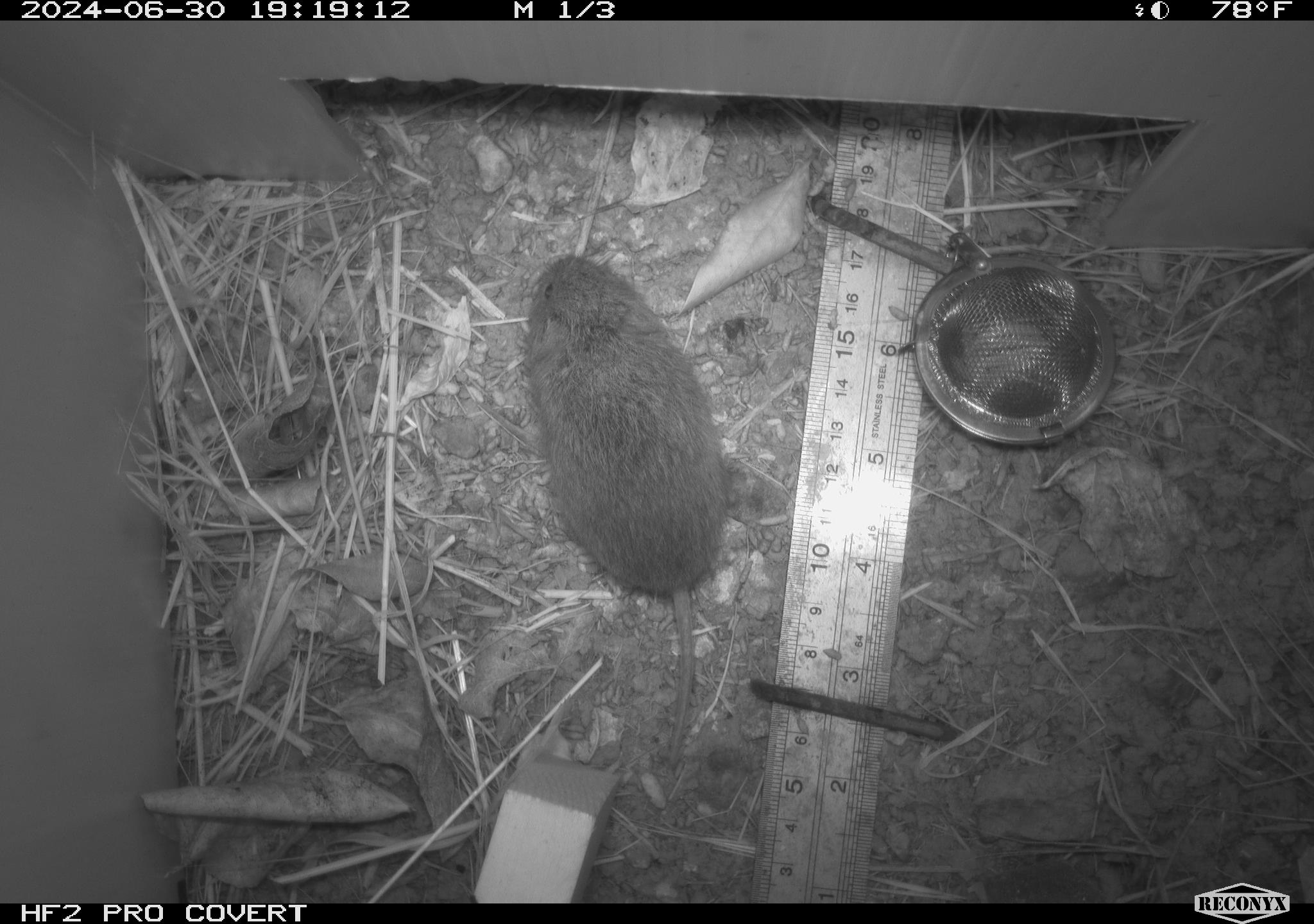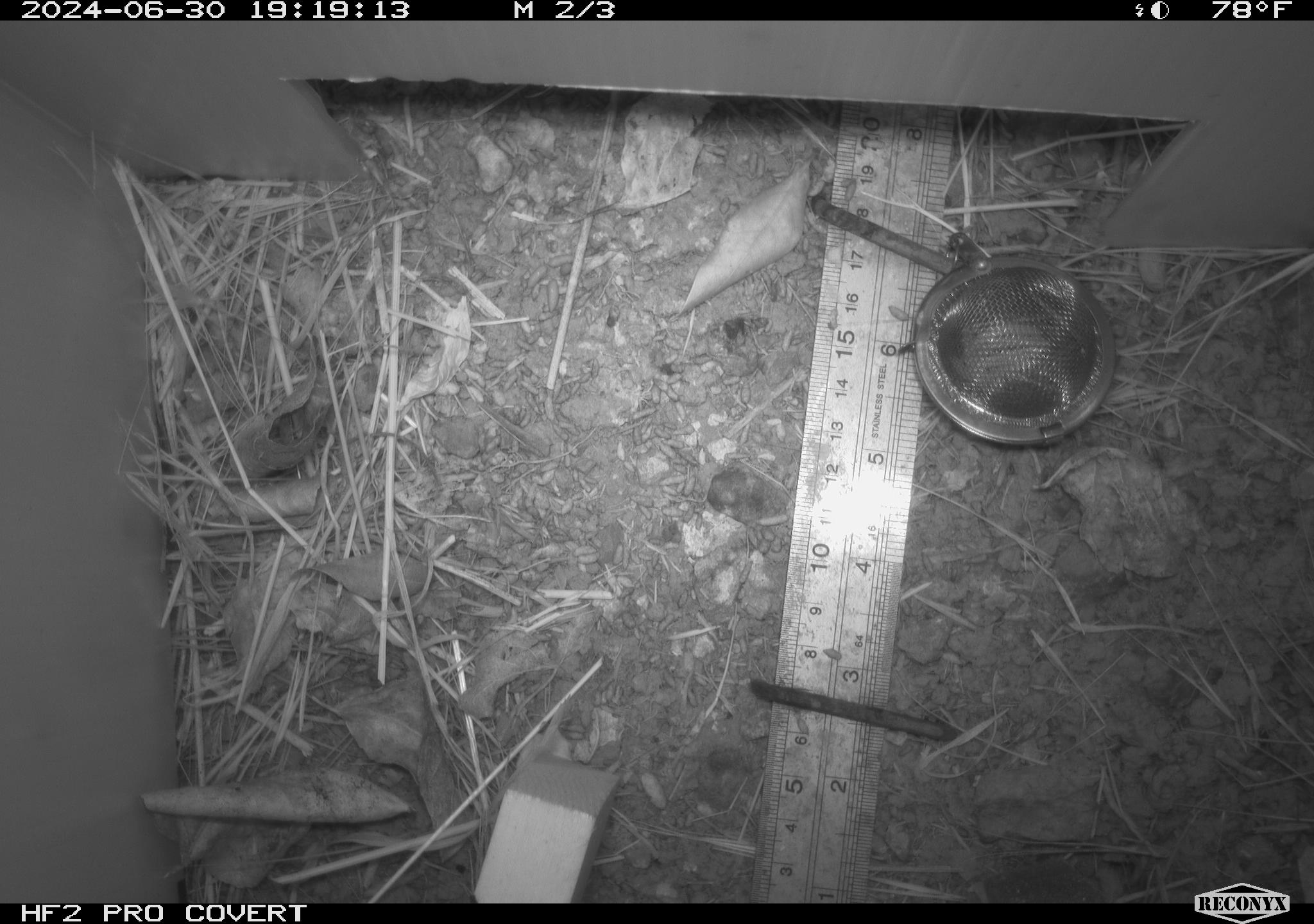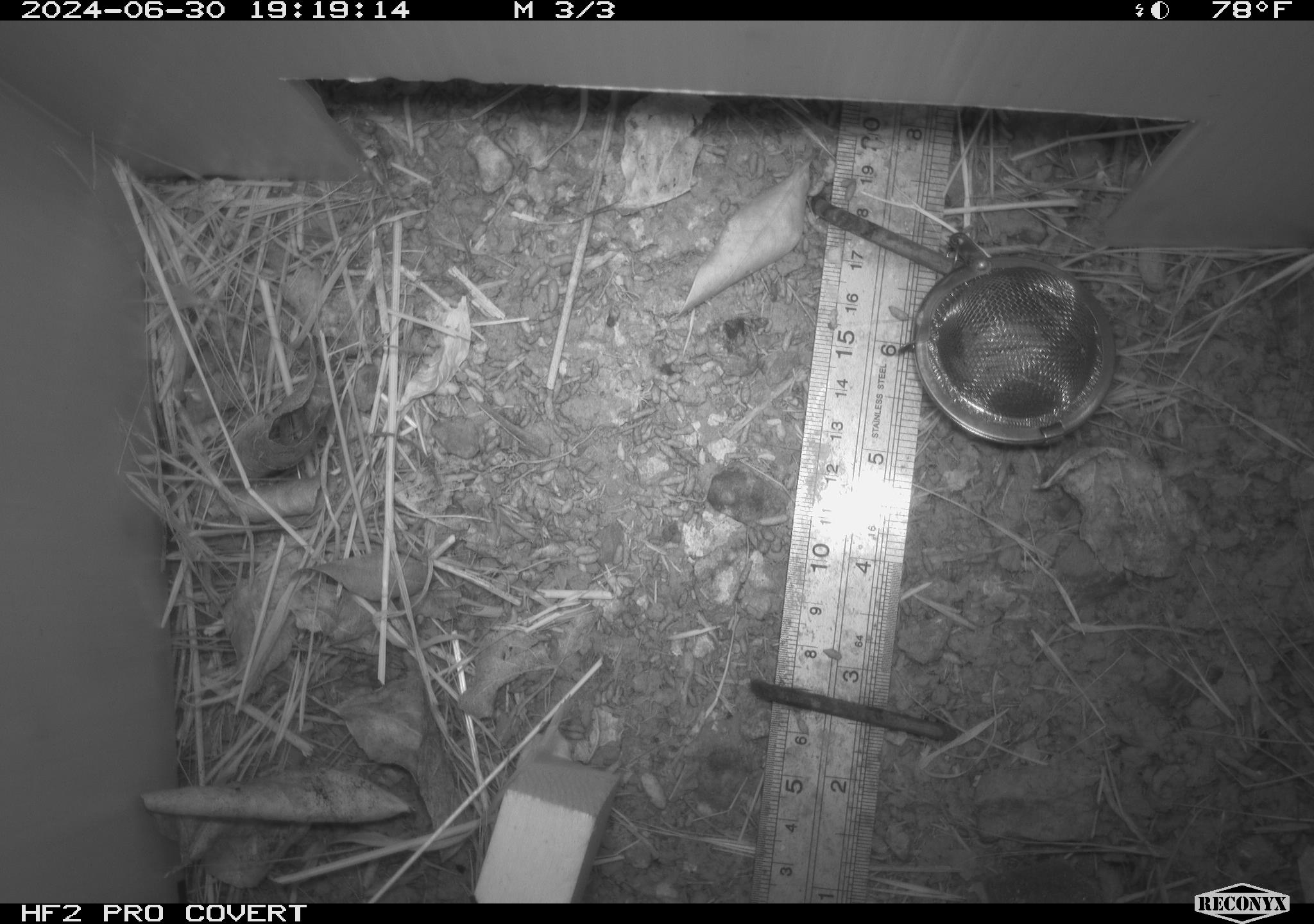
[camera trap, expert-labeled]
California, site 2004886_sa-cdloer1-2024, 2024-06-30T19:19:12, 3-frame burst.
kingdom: Animalia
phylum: Chordata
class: Mammalia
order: Rodentia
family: Cricetidae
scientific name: Arvicolinae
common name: voles, lemmings, and muskrats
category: arvicolinae subfamily